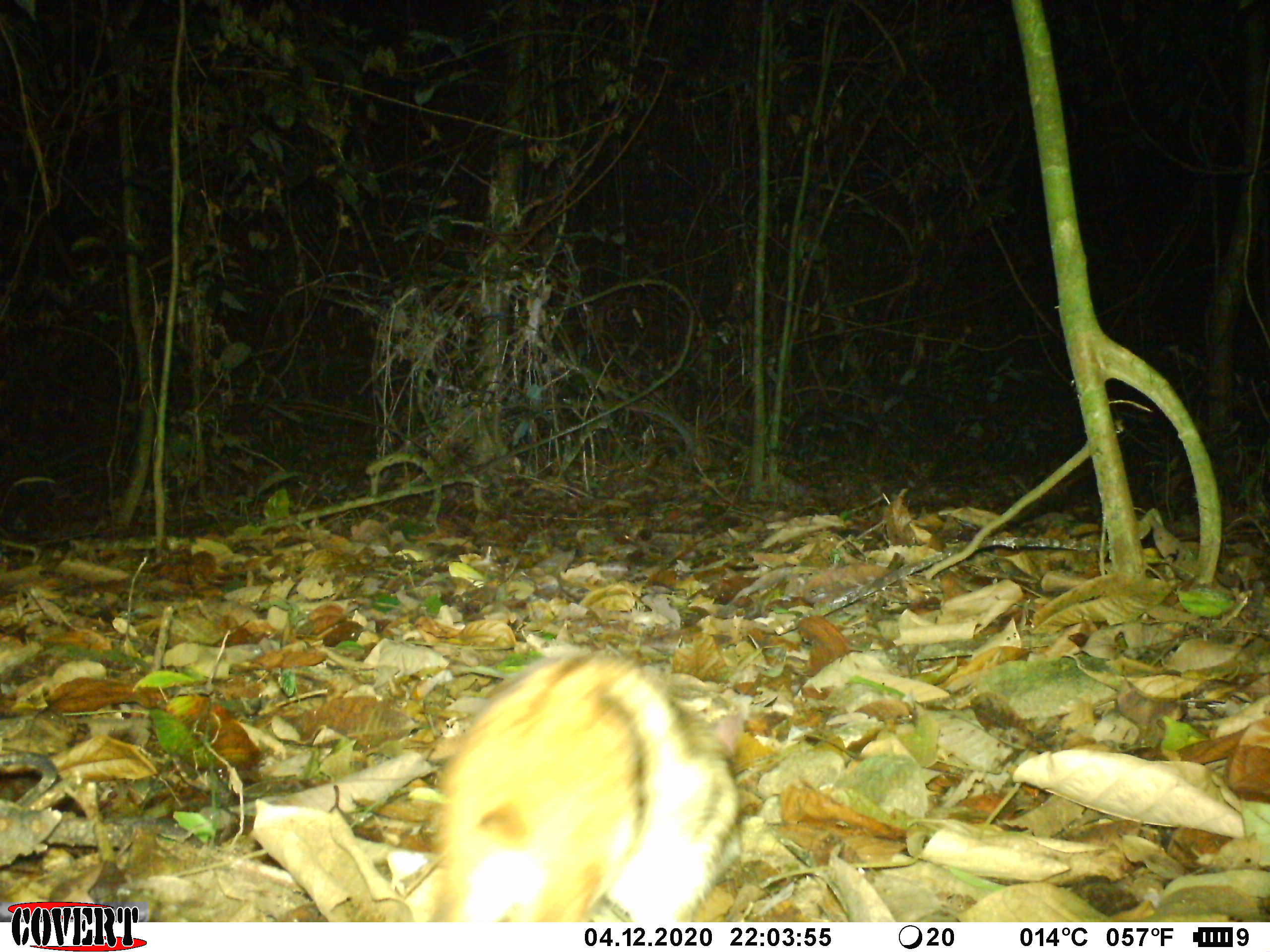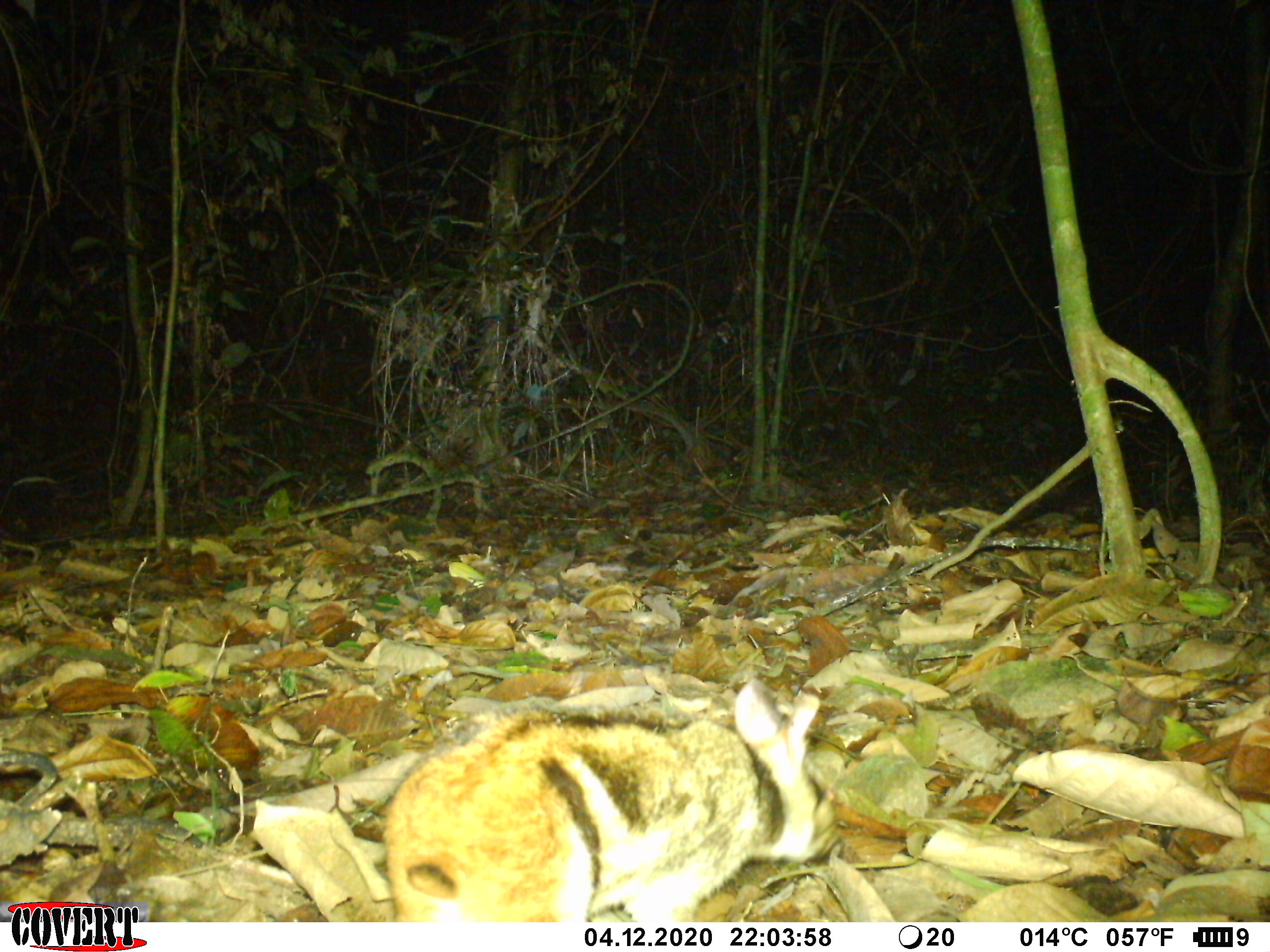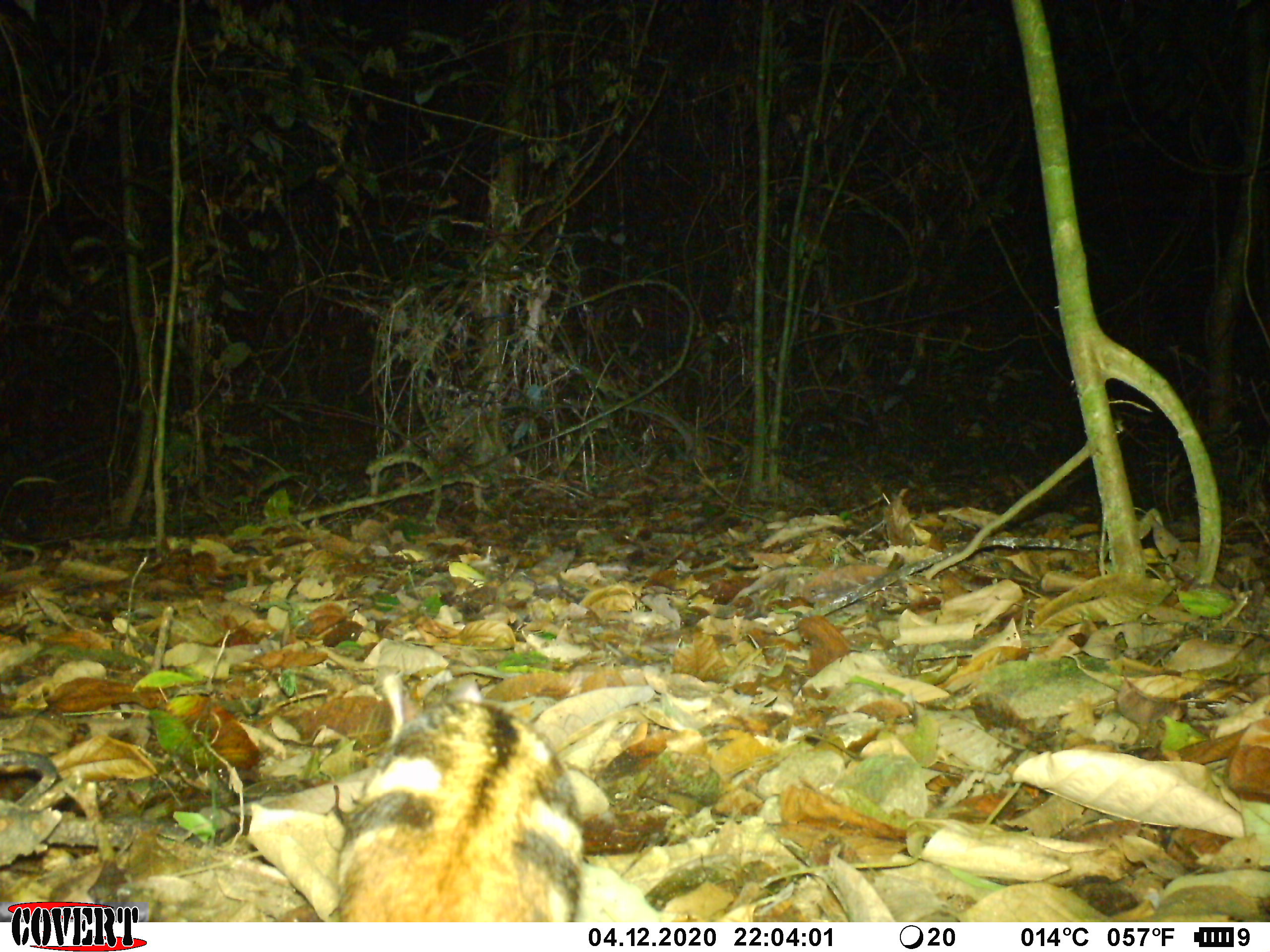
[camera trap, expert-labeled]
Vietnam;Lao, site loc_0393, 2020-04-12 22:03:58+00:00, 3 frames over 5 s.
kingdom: Animalia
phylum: Chordata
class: Mammalia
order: Lagomorpha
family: Leporidae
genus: Nesolagus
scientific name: Nesolagus timminsi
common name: annamite striped rabbit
Annamite striped rabbit (Nesolagus timminsi). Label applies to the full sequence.